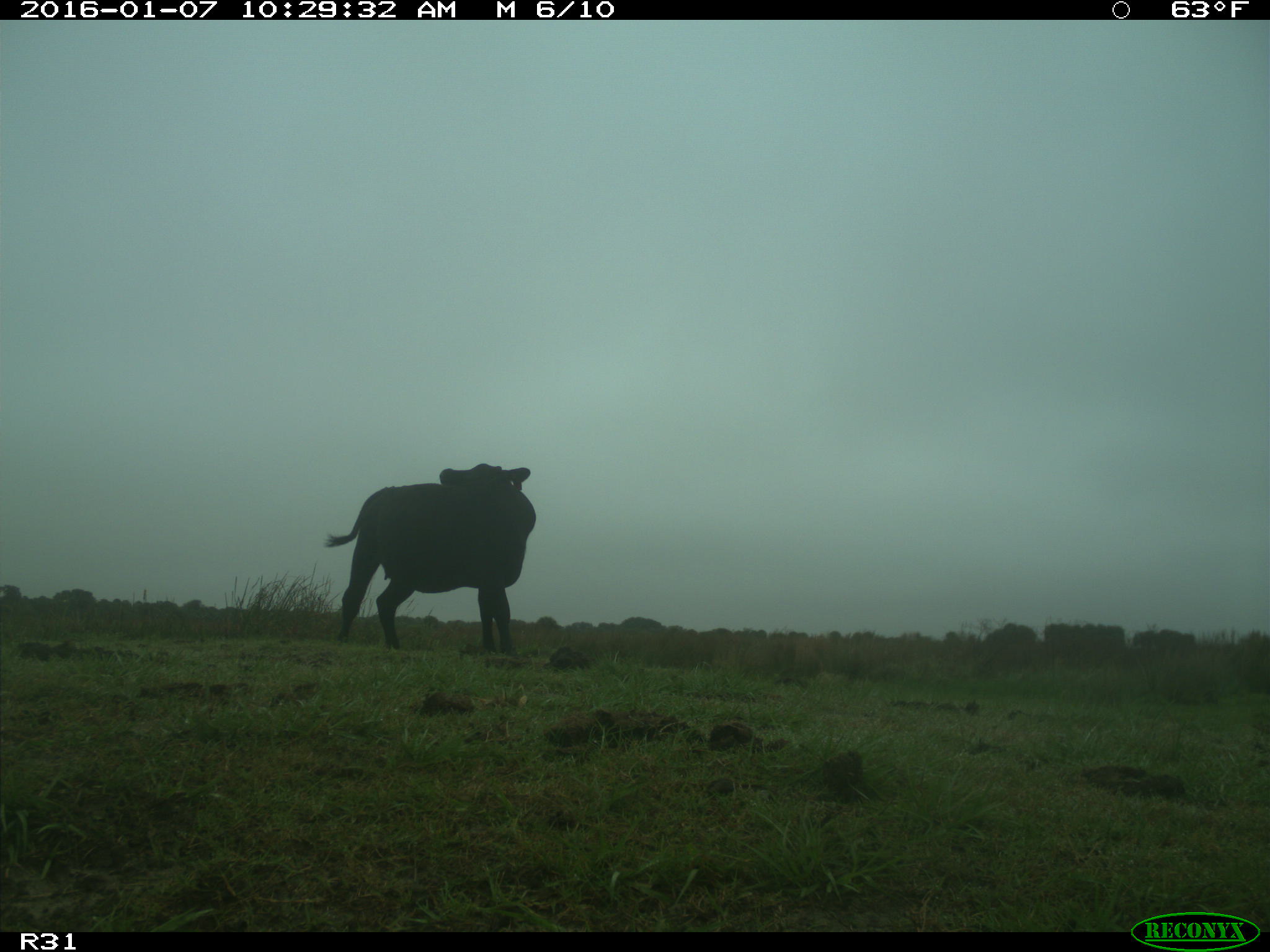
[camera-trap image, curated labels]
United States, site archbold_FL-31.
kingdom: Animalia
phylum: Chordata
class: Mammalia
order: Artiodactyla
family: Bovidae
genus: Bos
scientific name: Bos taurus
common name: domestic cow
Bos taurus (domestic cow).